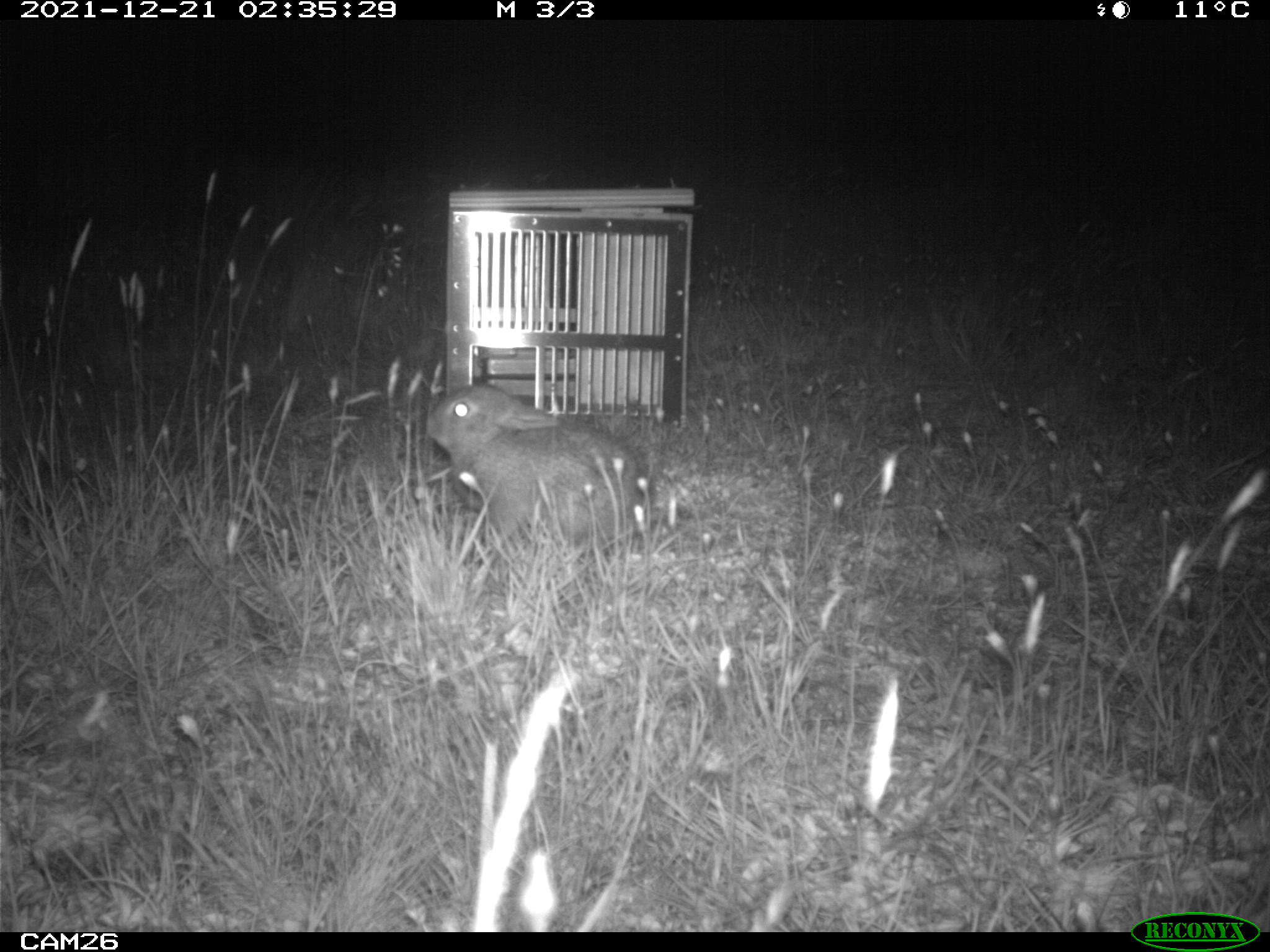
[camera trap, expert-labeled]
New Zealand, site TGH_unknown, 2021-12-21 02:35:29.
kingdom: Animalia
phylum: Chordata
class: Mammalia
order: Lagomorpha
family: Leporidae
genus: Oryctolagus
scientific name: Oryctolagus cuniculus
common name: european rabbit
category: rabbit